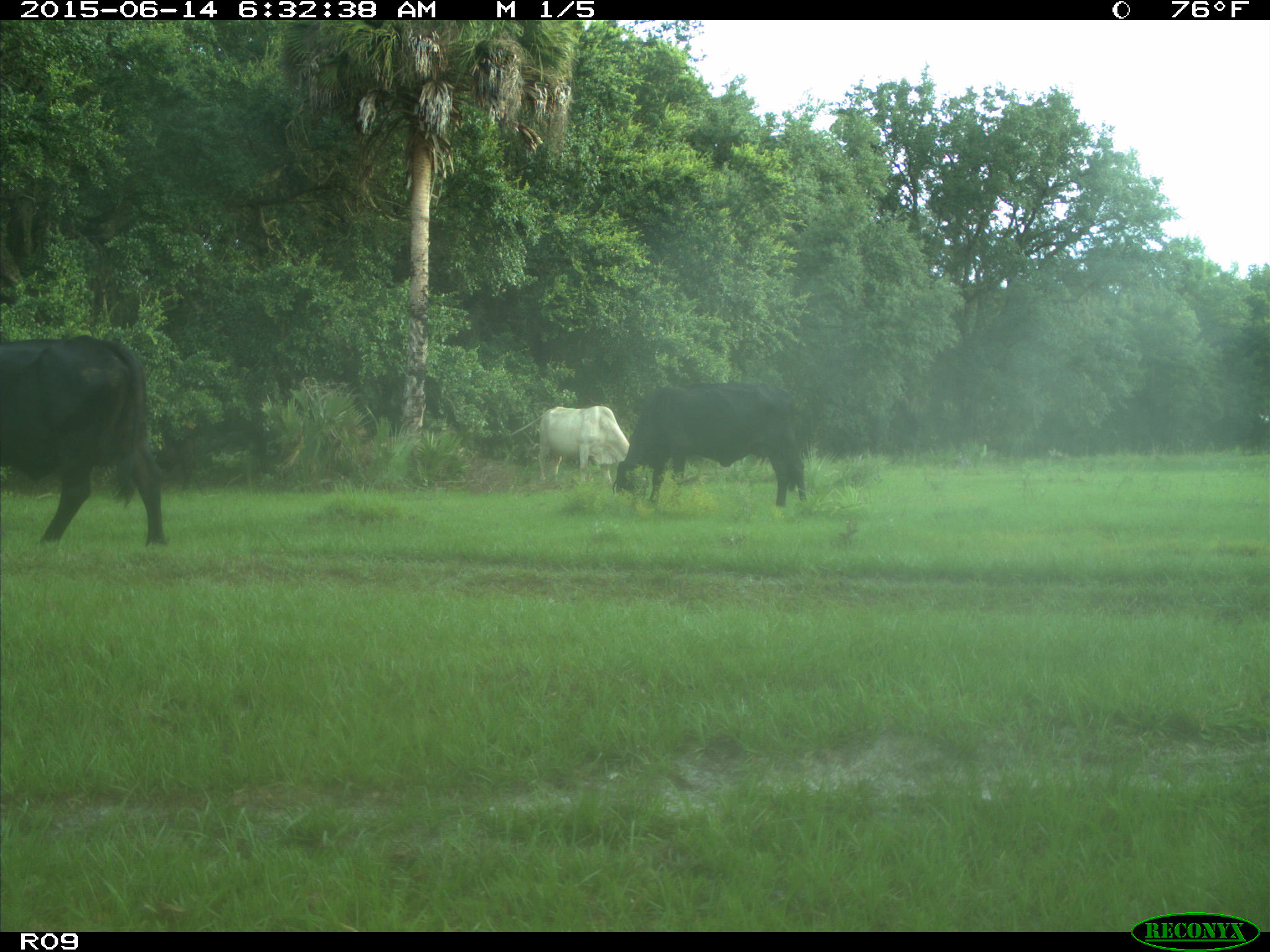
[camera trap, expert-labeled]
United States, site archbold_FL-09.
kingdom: Animalia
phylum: Chordata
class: Mammalia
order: Artiodactyla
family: Bovidae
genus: Bos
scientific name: Bos taurus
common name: domestic cow